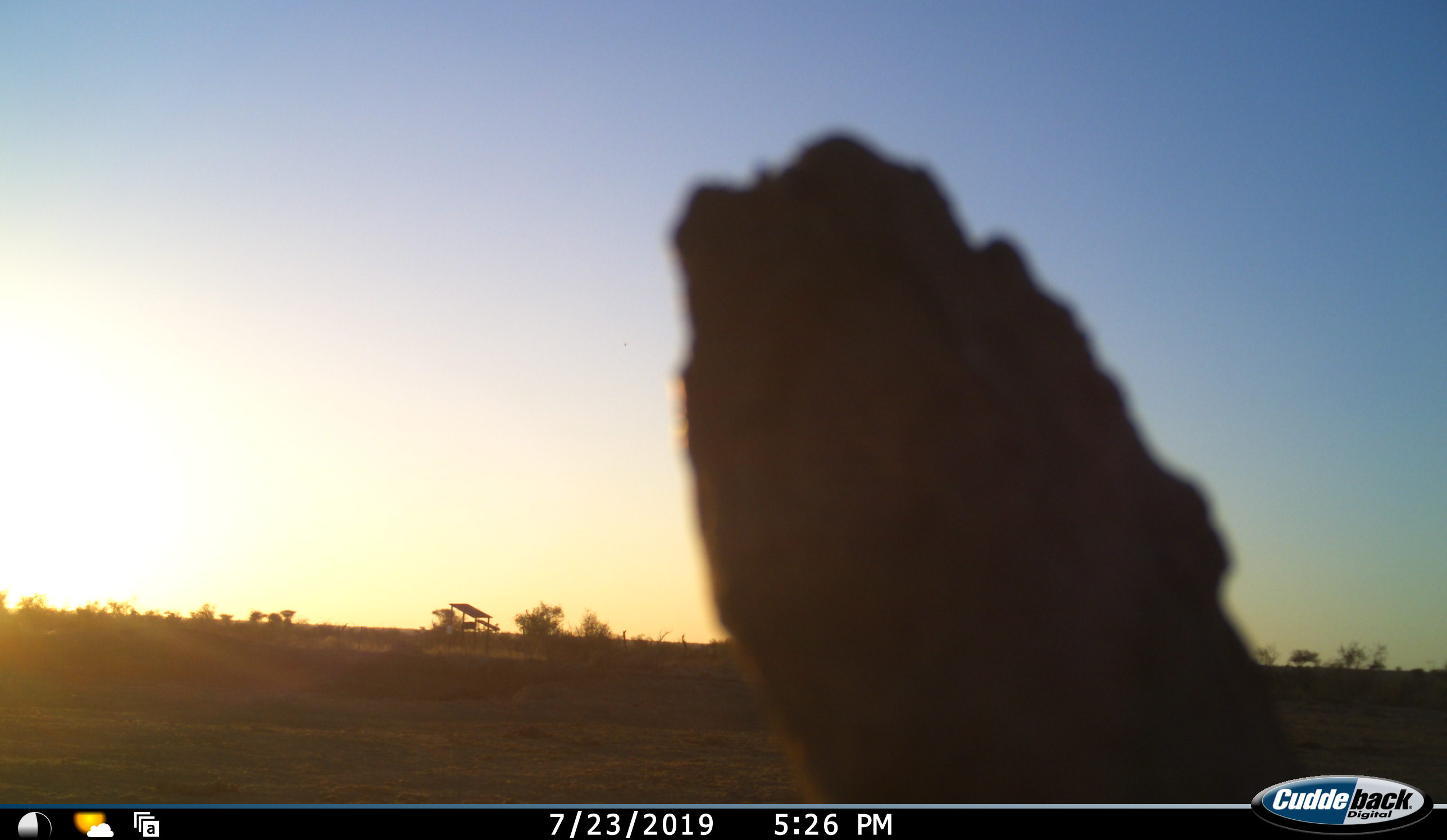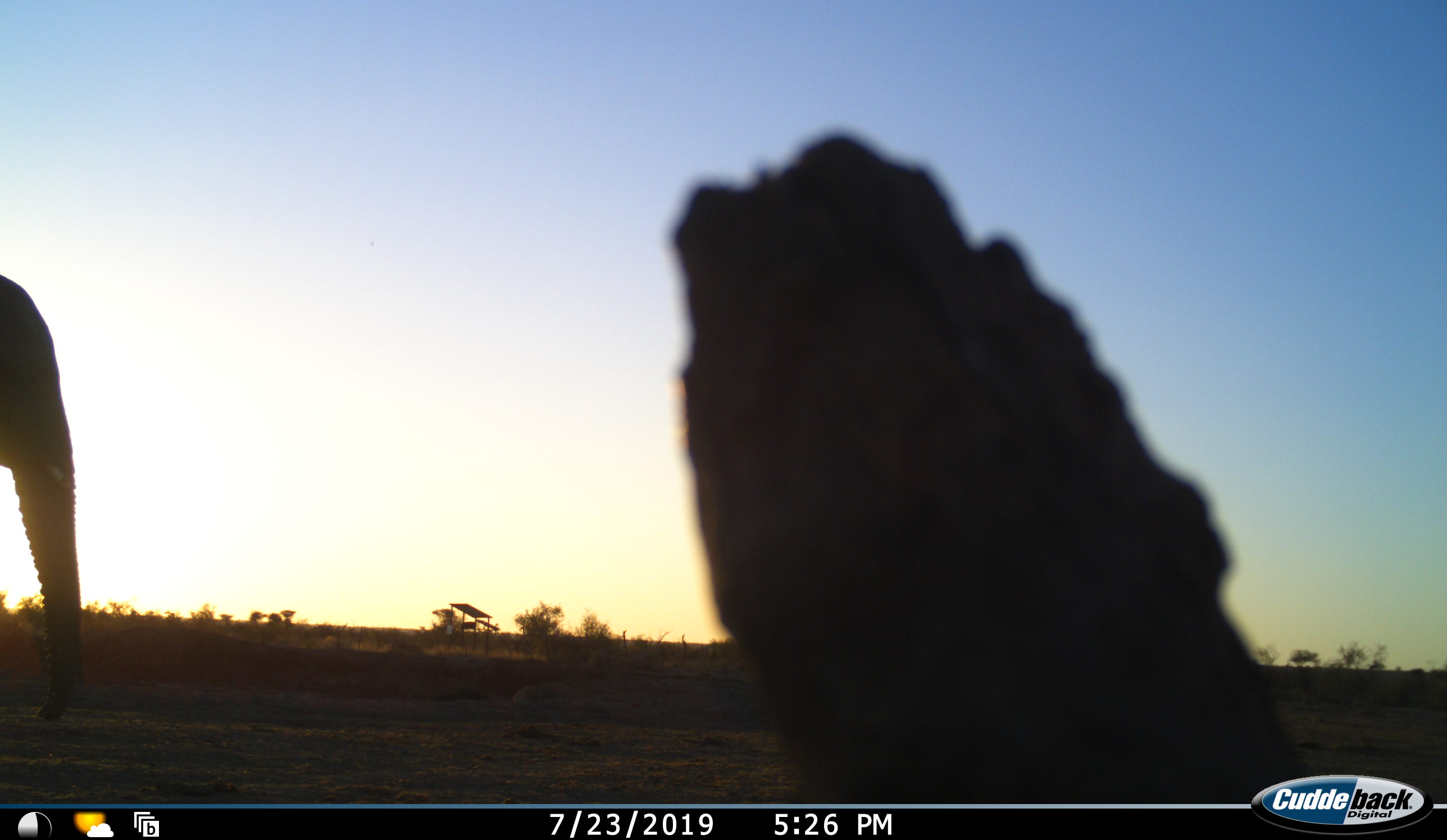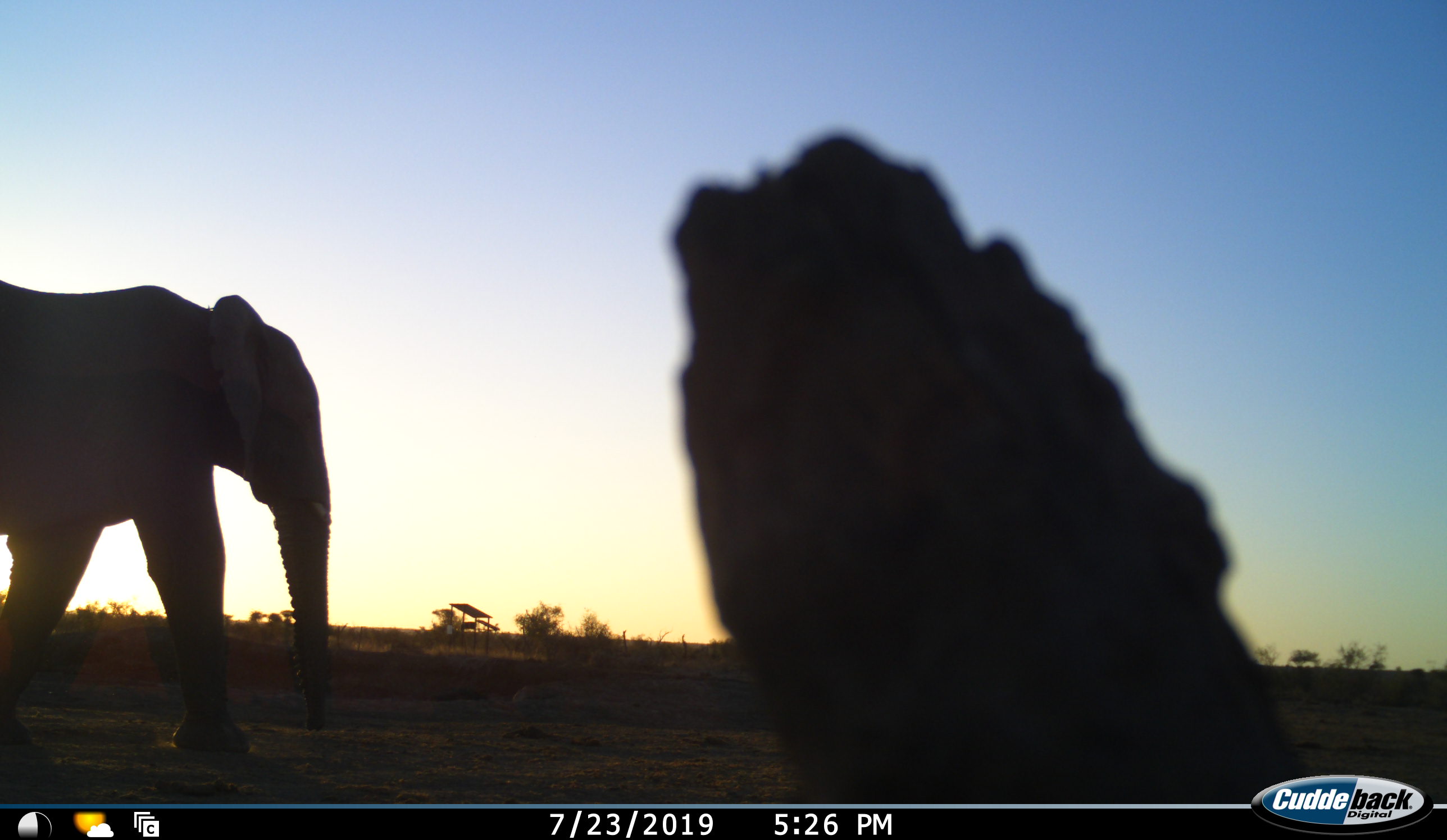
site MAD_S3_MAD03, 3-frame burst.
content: unidentified animal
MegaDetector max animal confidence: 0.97